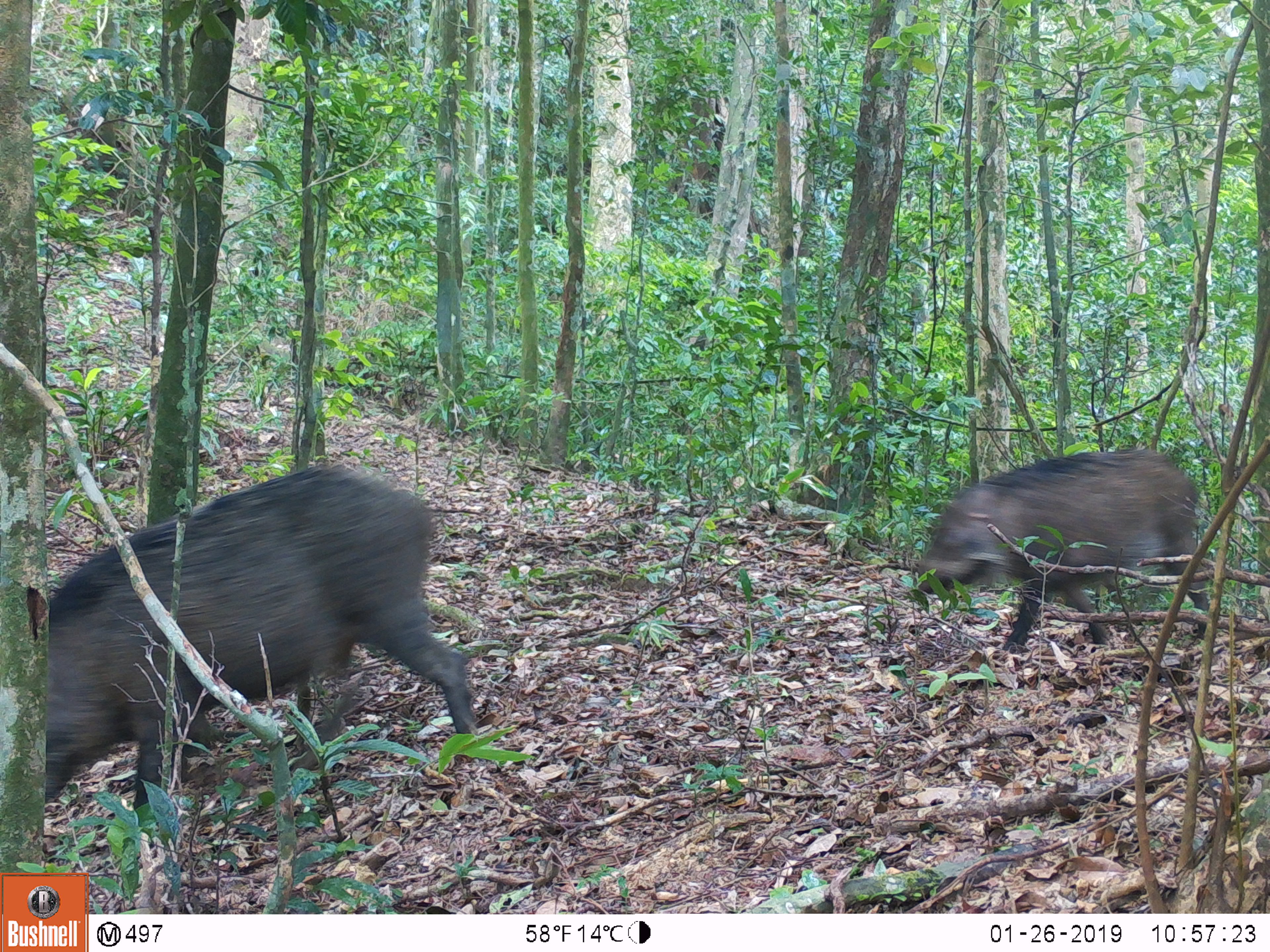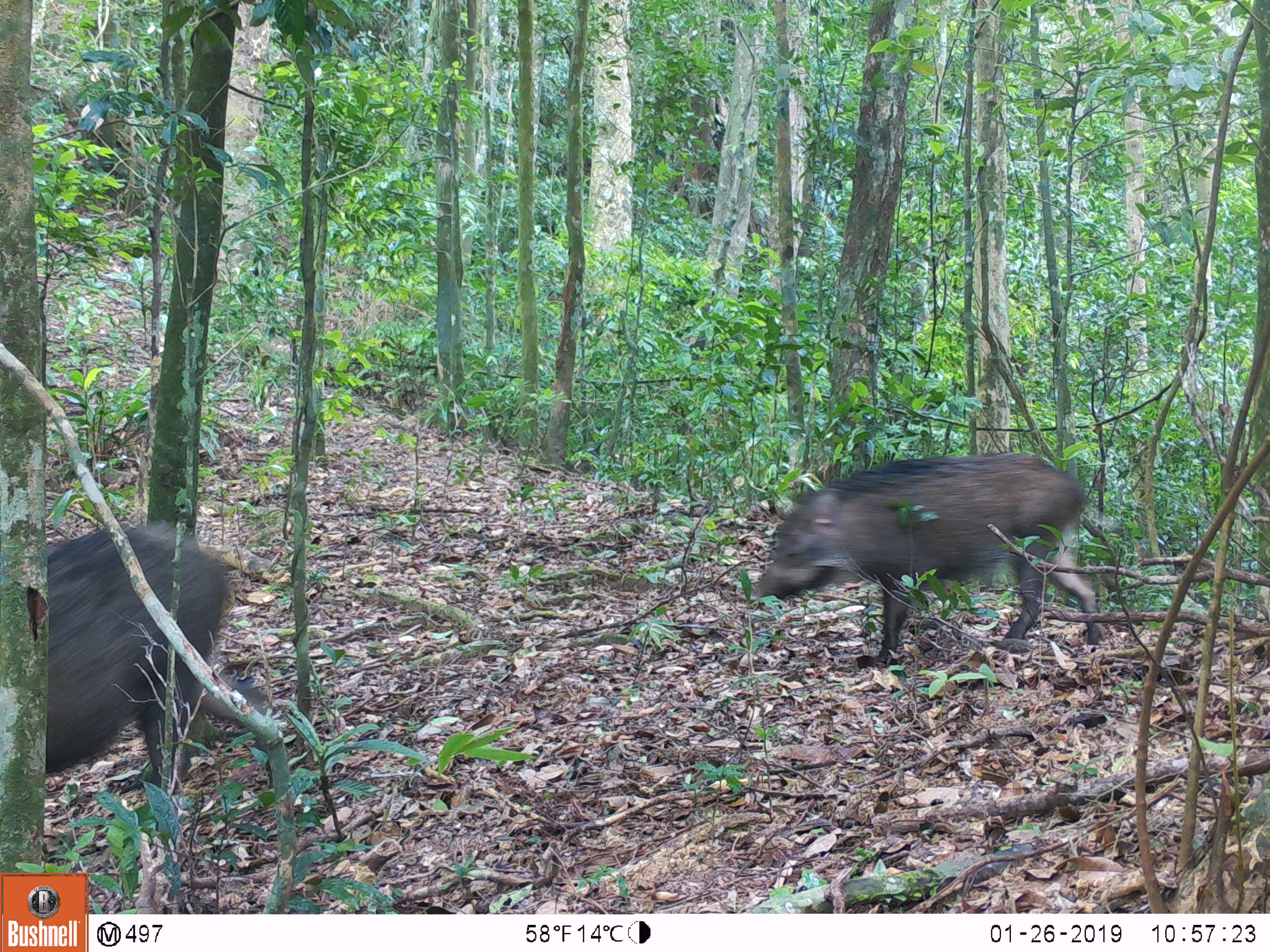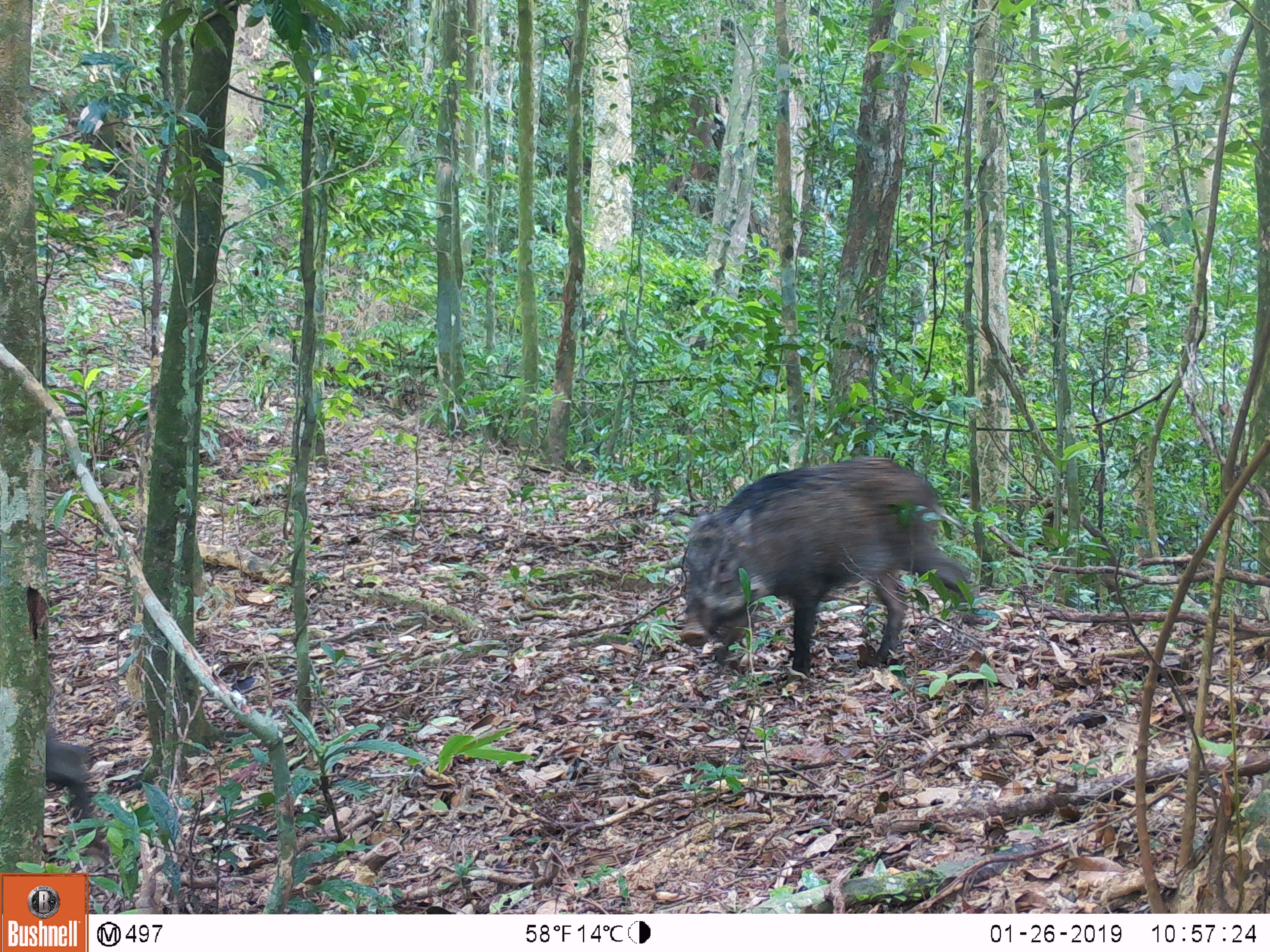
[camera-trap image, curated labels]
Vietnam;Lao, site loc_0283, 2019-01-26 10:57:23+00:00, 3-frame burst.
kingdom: Animalia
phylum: Chordata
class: Mammalia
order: Artiodactyla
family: Suidae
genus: Sus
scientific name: Sus scrofa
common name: eurasian wild pig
Eurasian wild pig (Sus scrofa). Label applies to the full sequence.